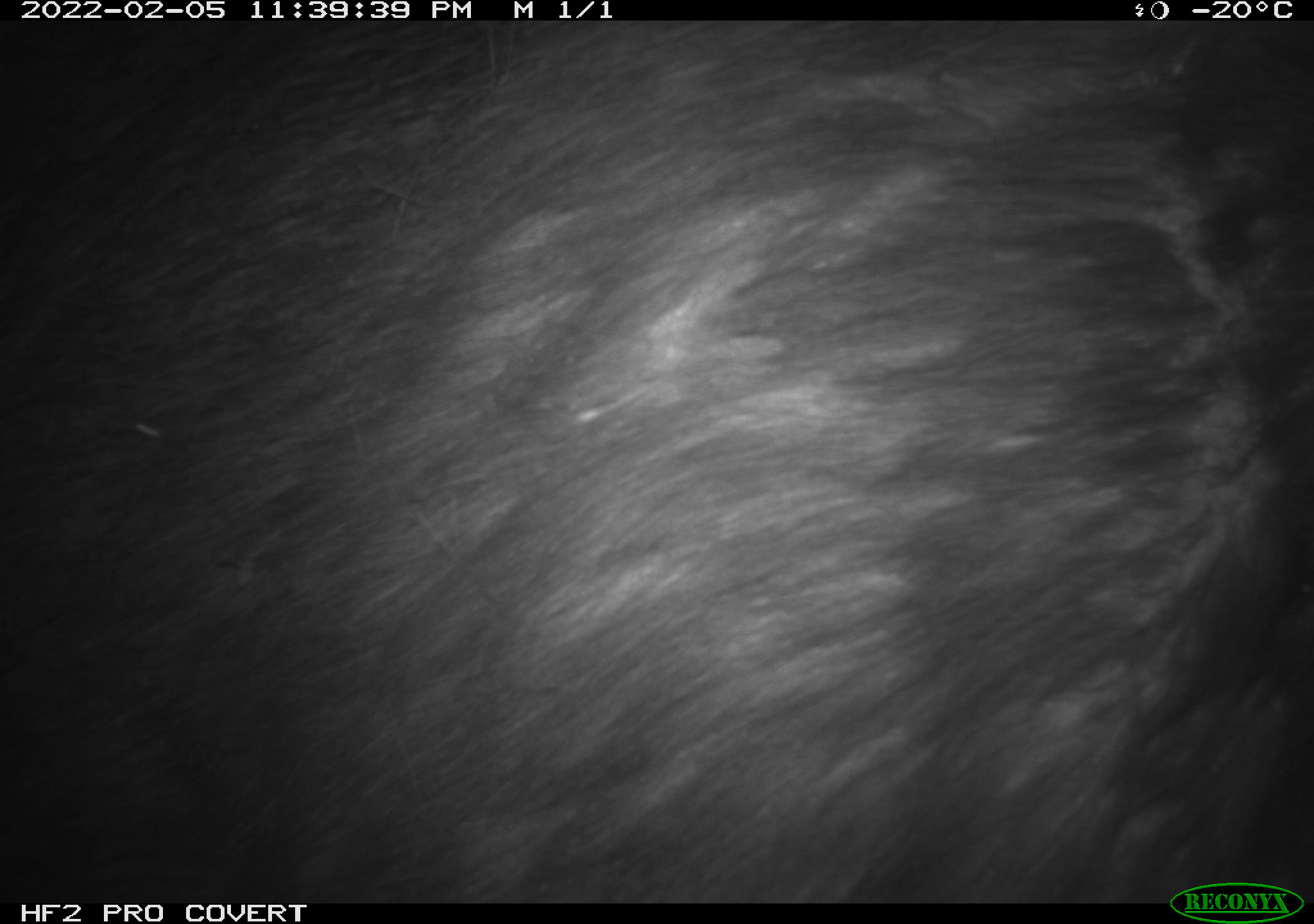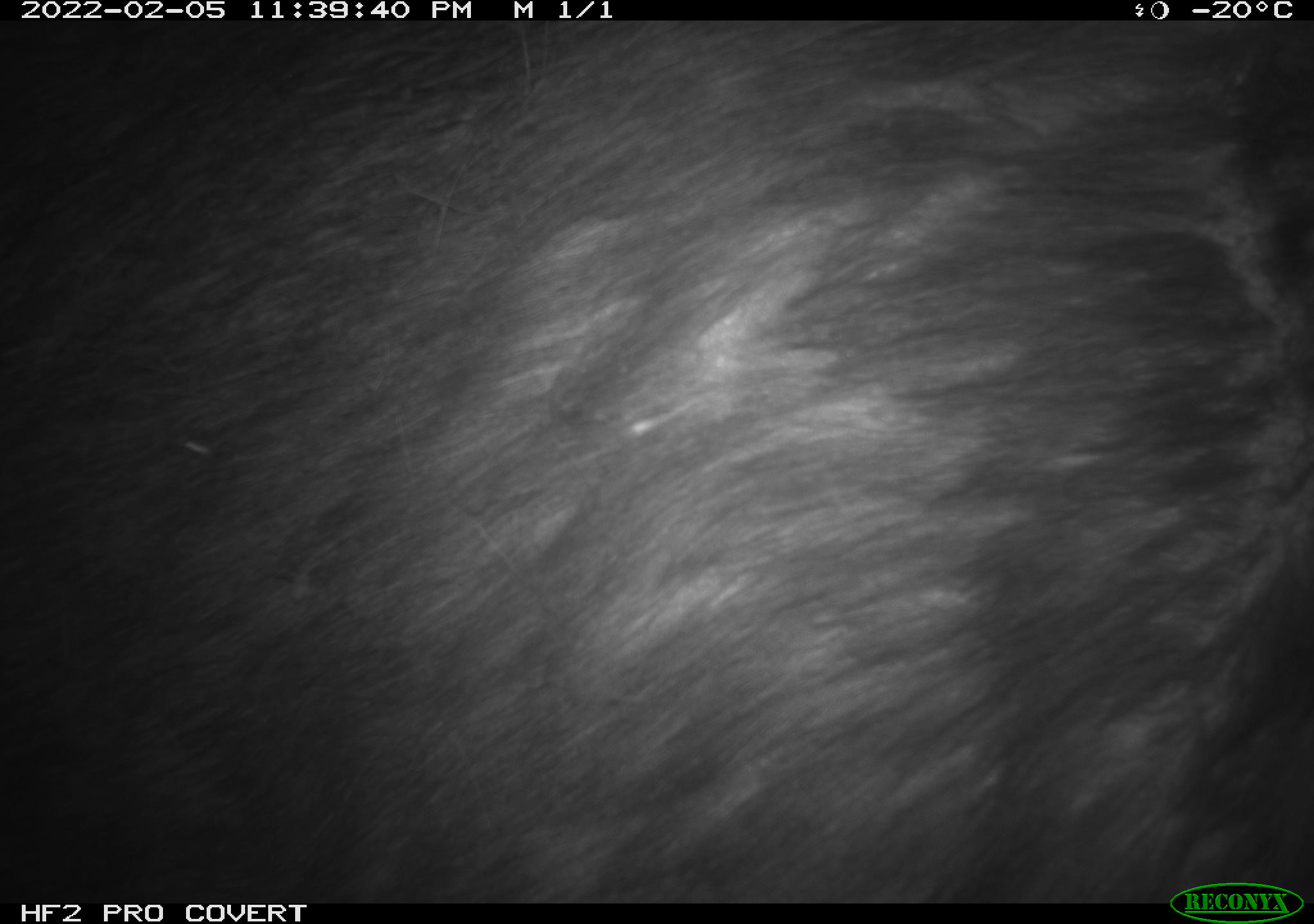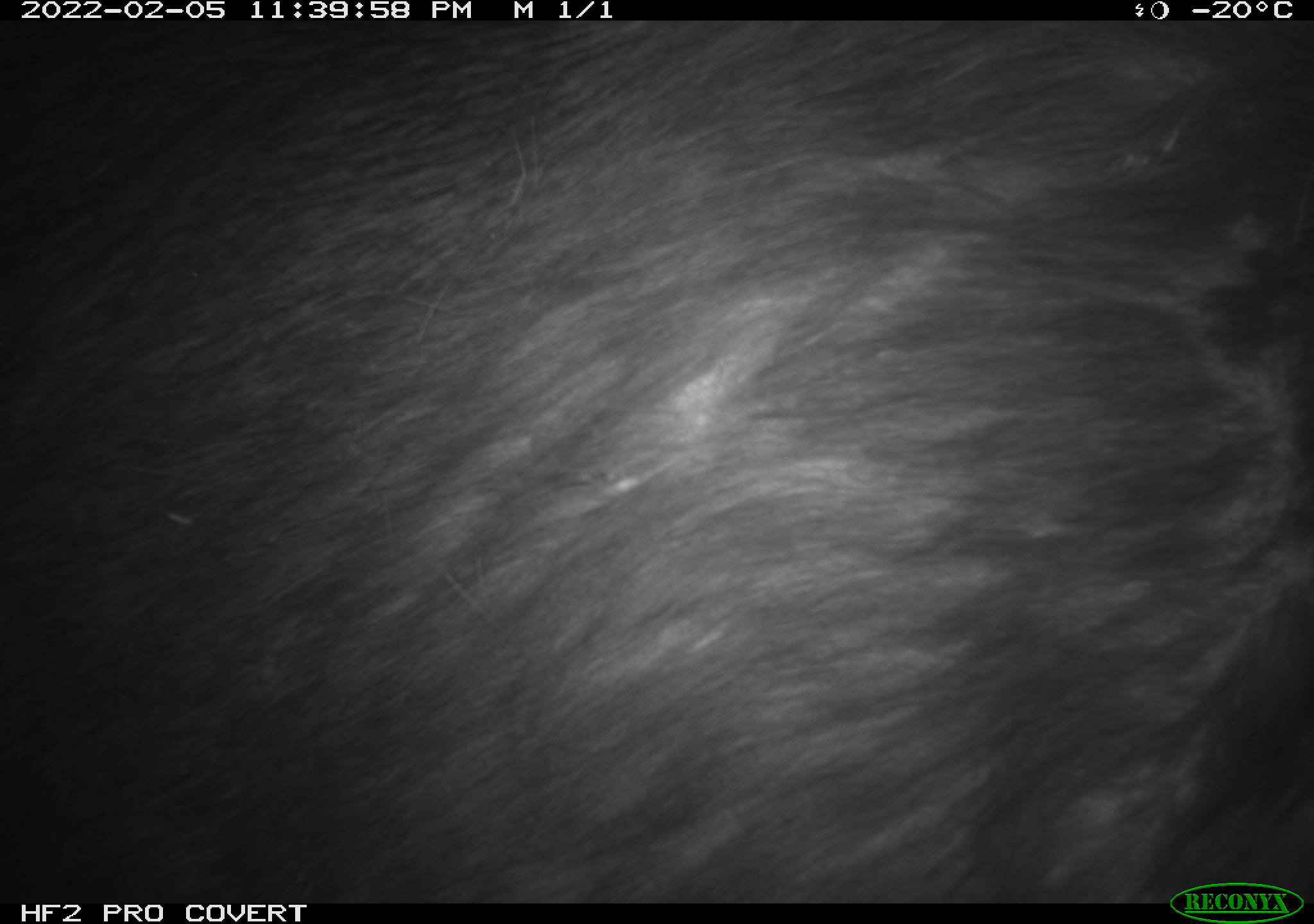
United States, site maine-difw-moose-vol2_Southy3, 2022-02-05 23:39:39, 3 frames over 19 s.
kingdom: Animalia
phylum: Chordata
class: Mammalia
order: Artiodactyla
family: Cervidae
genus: Alces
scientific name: Alces alces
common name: moose